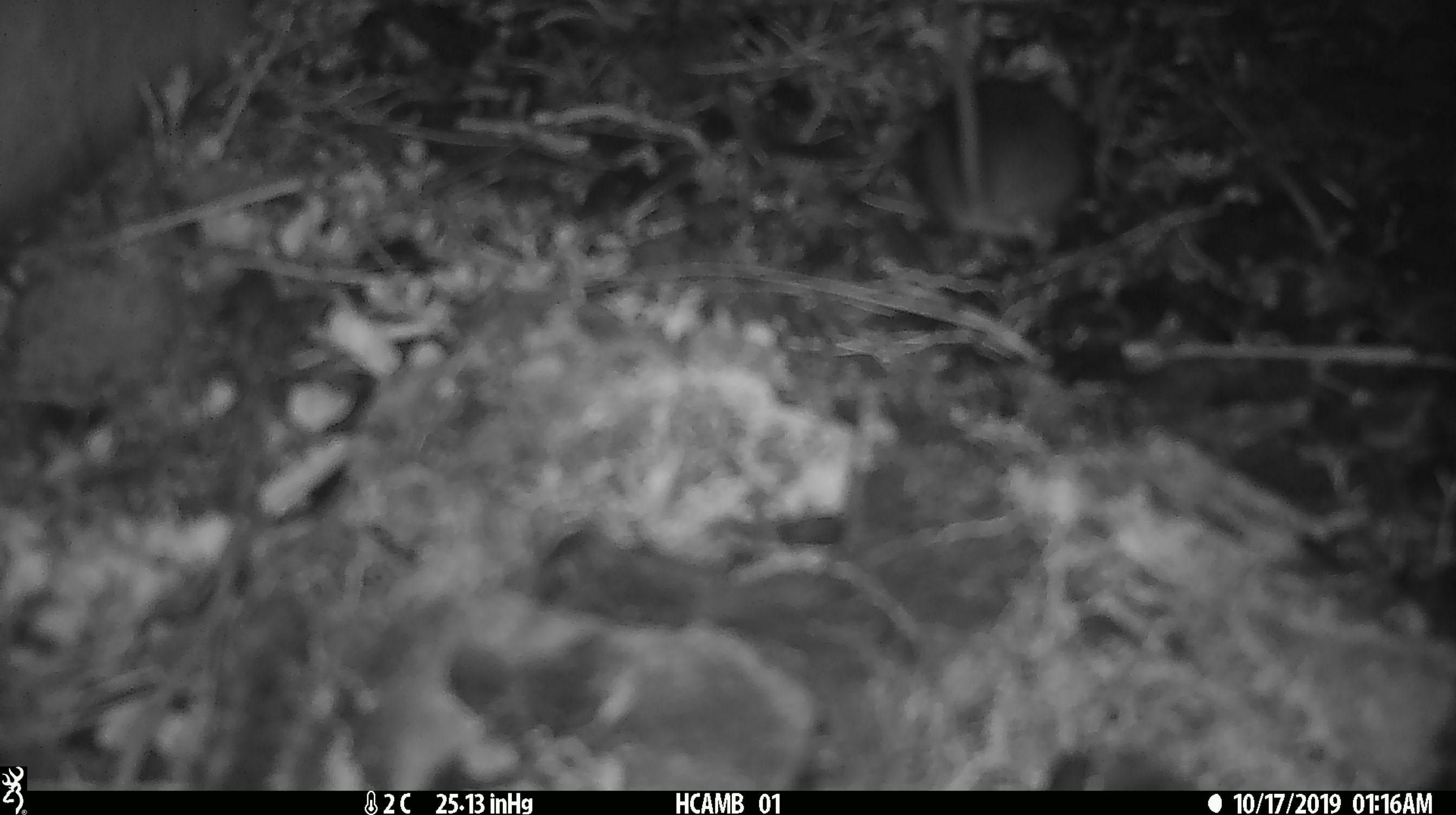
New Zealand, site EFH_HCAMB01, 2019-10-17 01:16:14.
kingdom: Animalia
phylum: Chordata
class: Mammalia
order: Rodentia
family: Muridae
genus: Mus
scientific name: Mus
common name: mouse